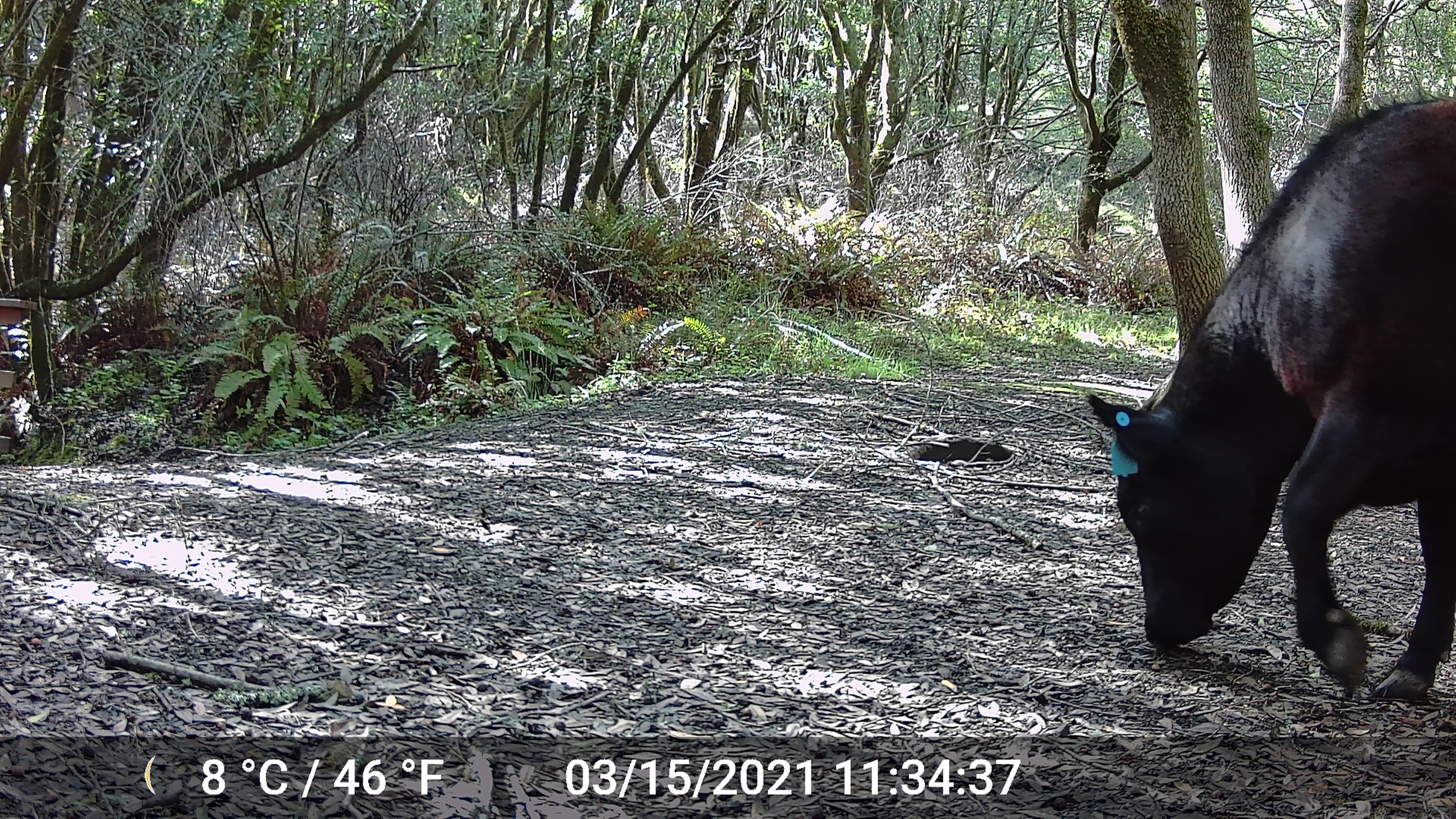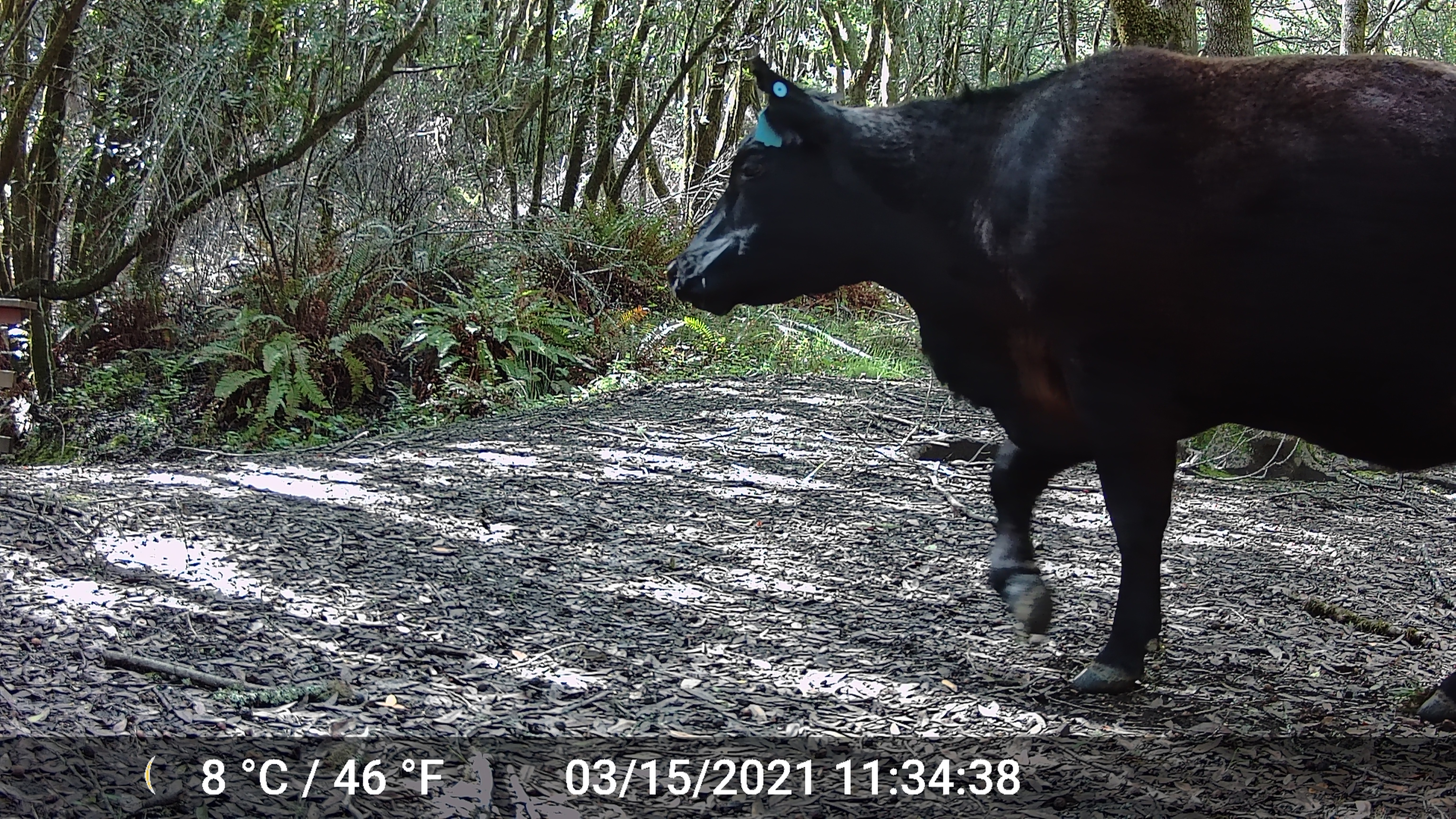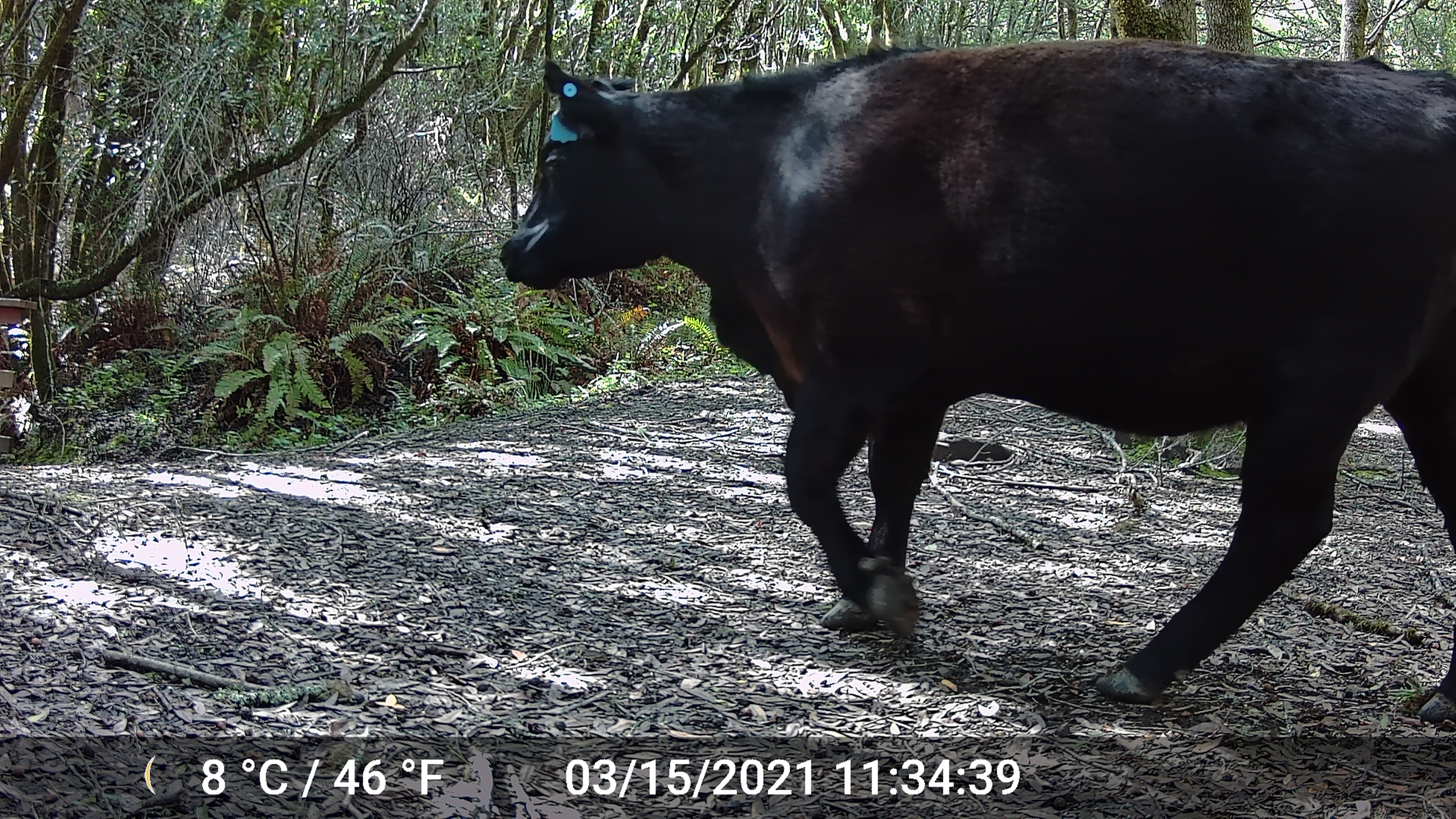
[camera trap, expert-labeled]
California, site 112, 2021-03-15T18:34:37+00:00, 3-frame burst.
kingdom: Animalia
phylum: Chordata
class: Mammalia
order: Artiodactyla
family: Bovidae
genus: Bos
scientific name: Bos taurus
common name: domestic cattle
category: cattle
Cattle (domestic cattle) (Bos taurus).